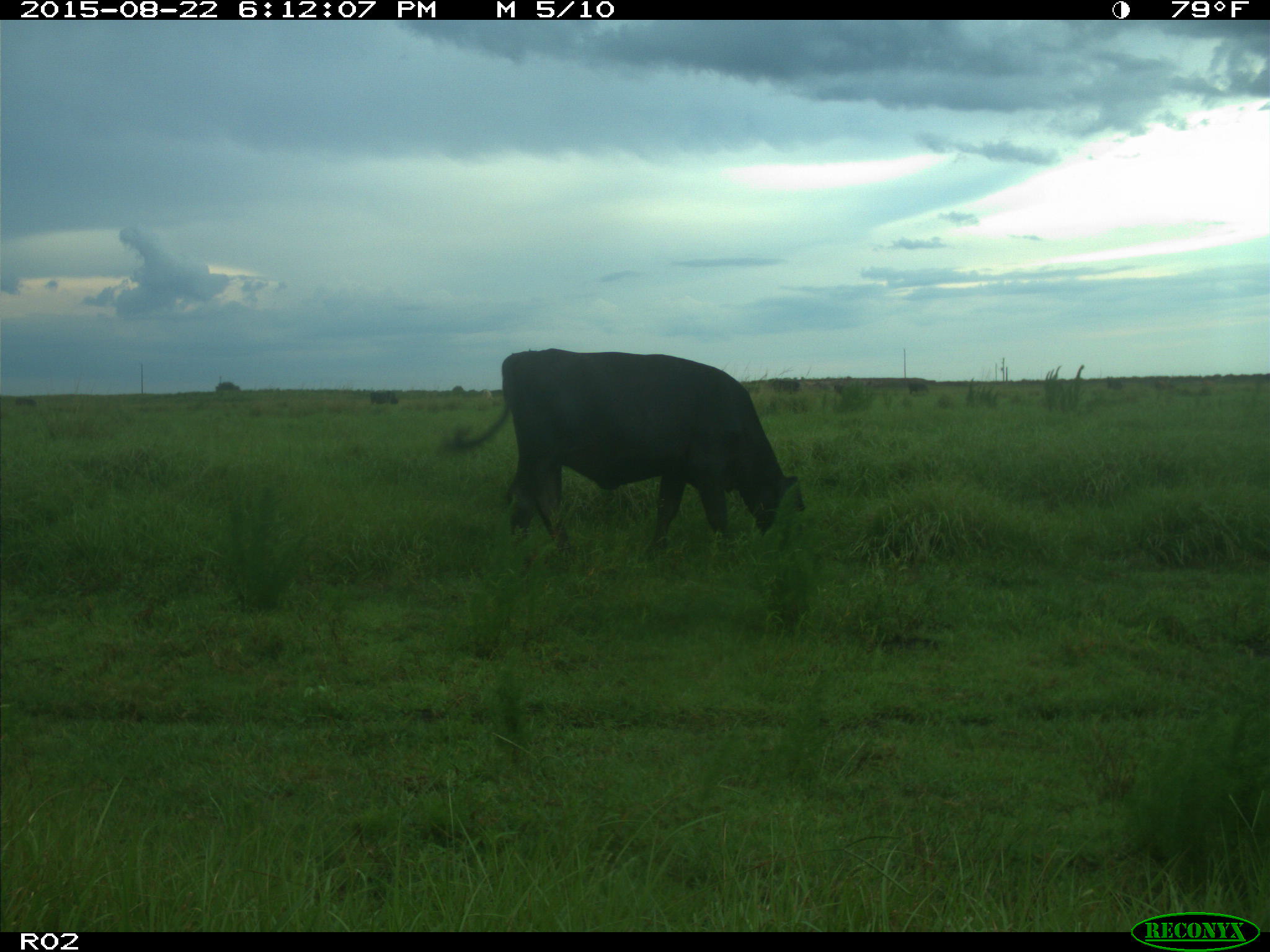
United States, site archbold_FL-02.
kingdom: Animalia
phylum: Chordata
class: Mammalia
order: Artiodactyla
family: Bovidae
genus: Bos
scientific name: Bos taurus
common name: domestic cow